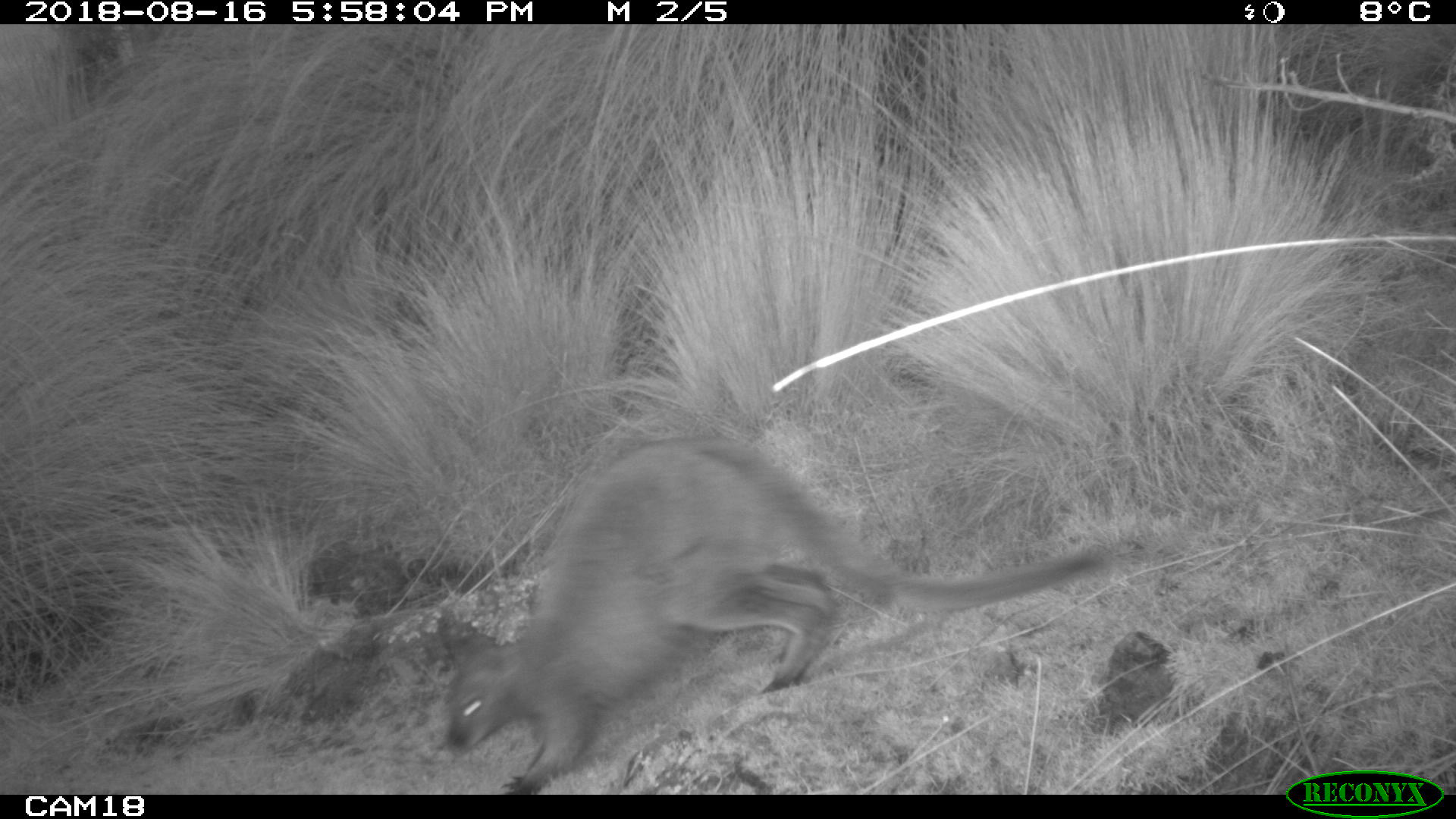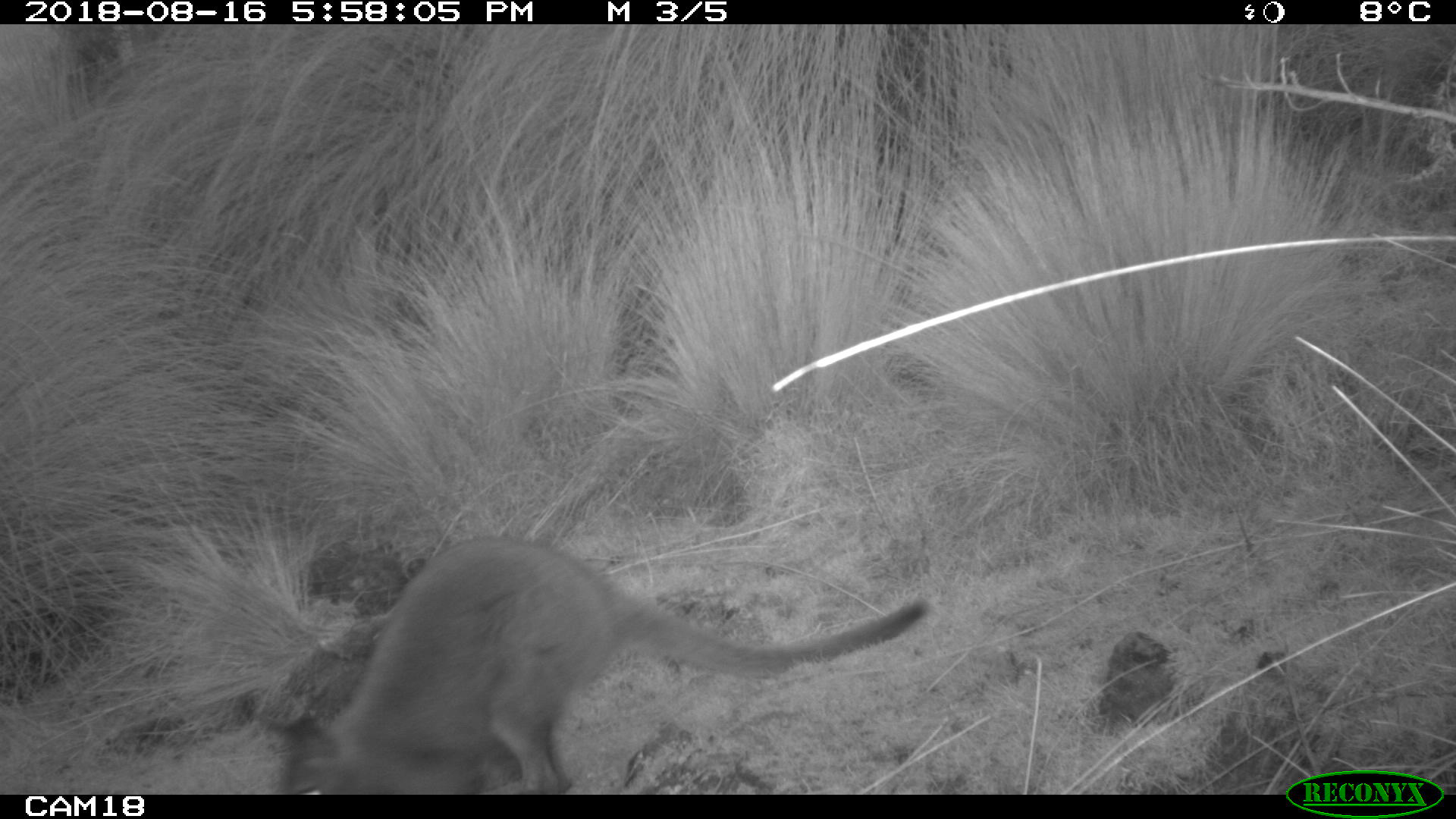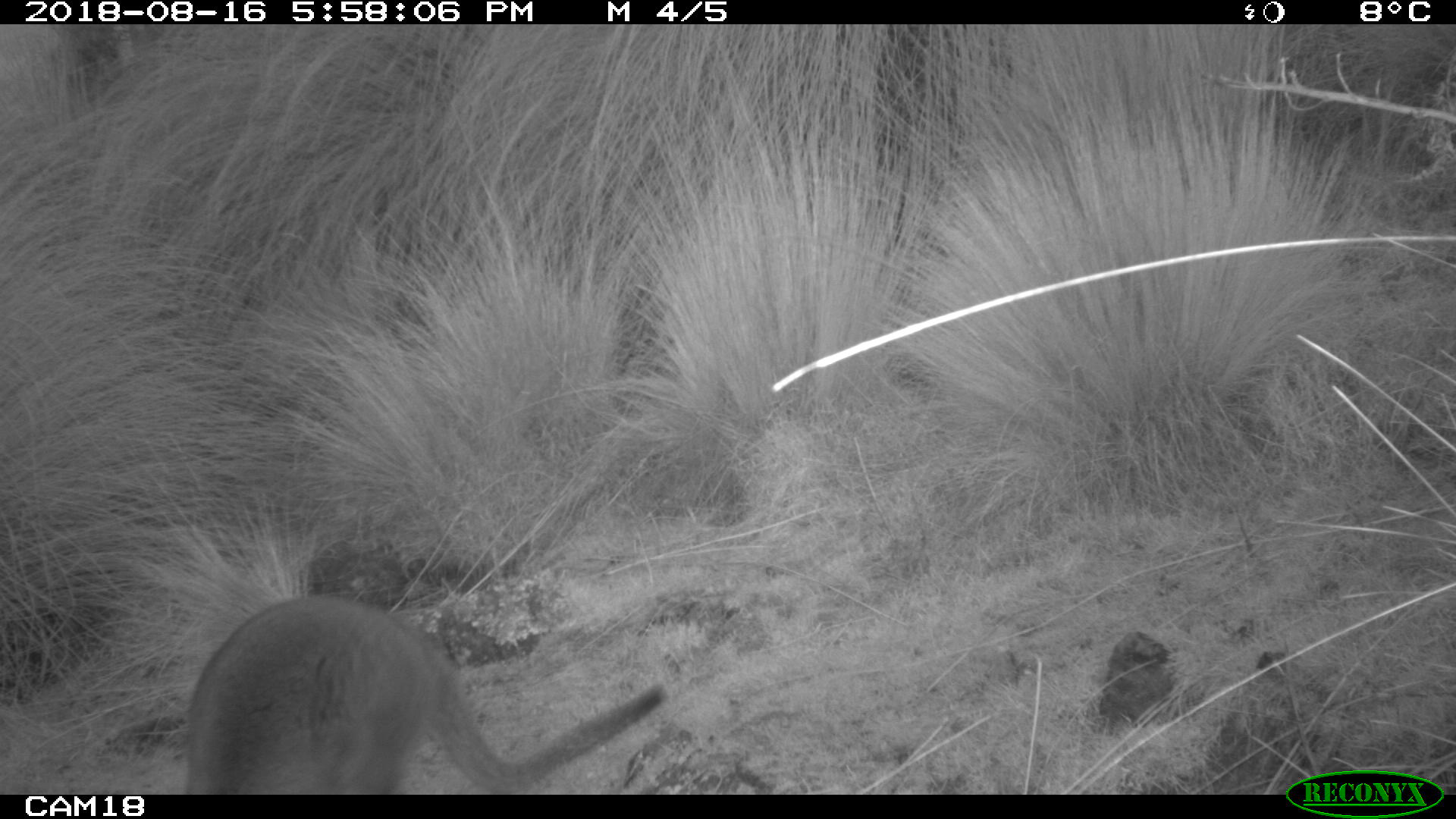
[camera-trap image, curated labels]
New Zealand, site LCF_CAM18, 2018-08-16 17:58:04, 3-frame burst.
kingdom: Animalia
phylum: Chordata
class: Mammalia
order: Diprotodontia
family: Macropodidae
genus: Notamacropus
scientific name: Notamacropus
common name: wallaby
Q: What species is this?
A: Wallaby (Notamacropus).